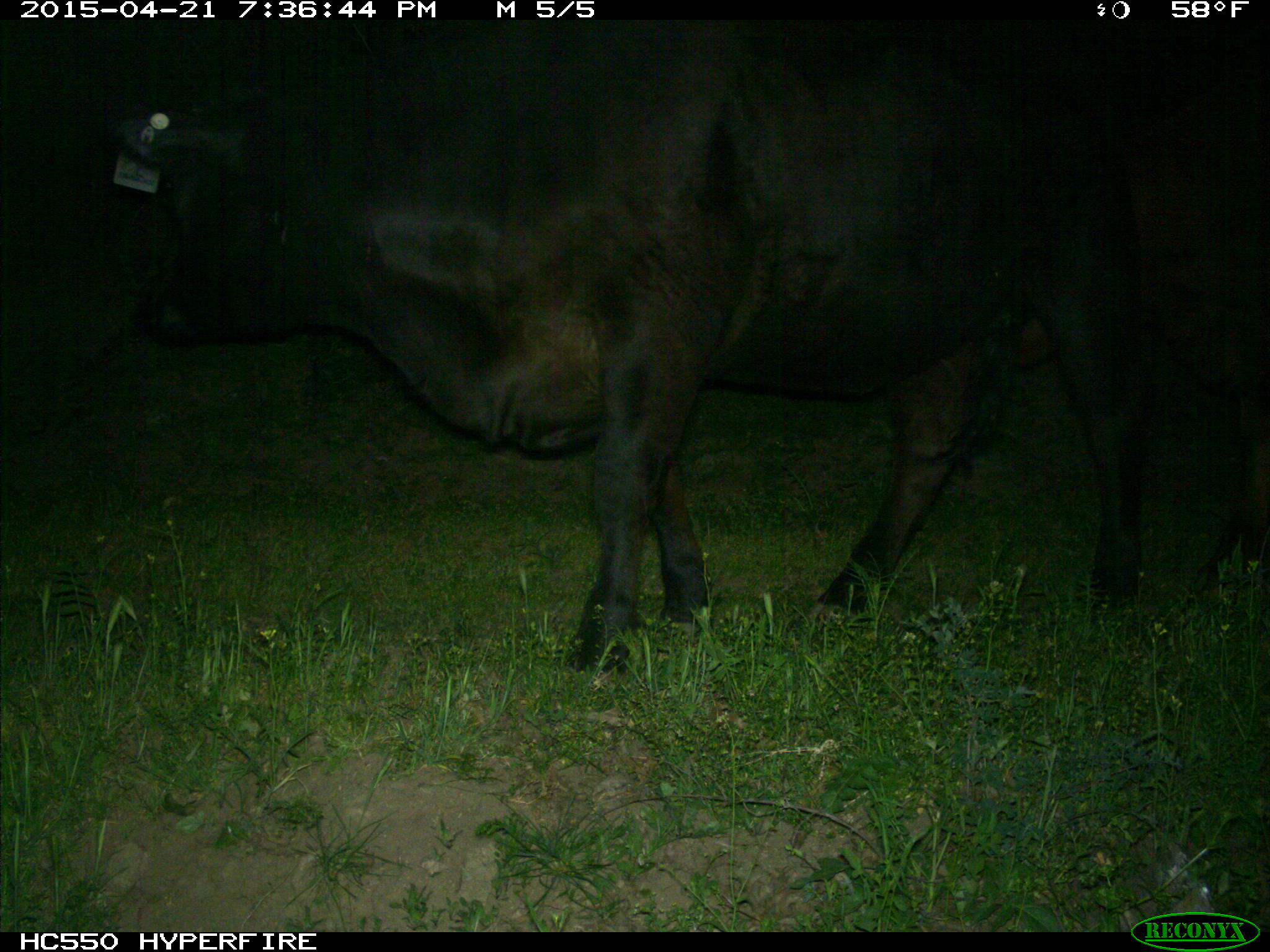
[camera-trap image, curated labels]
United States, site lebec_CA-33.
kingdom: Animalia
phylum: Chordata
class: Mammalia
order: Artiodactyla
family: Bovidae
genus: Bos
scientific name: Bos taurus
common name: domestic cow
Bos taurus (domestic cow).